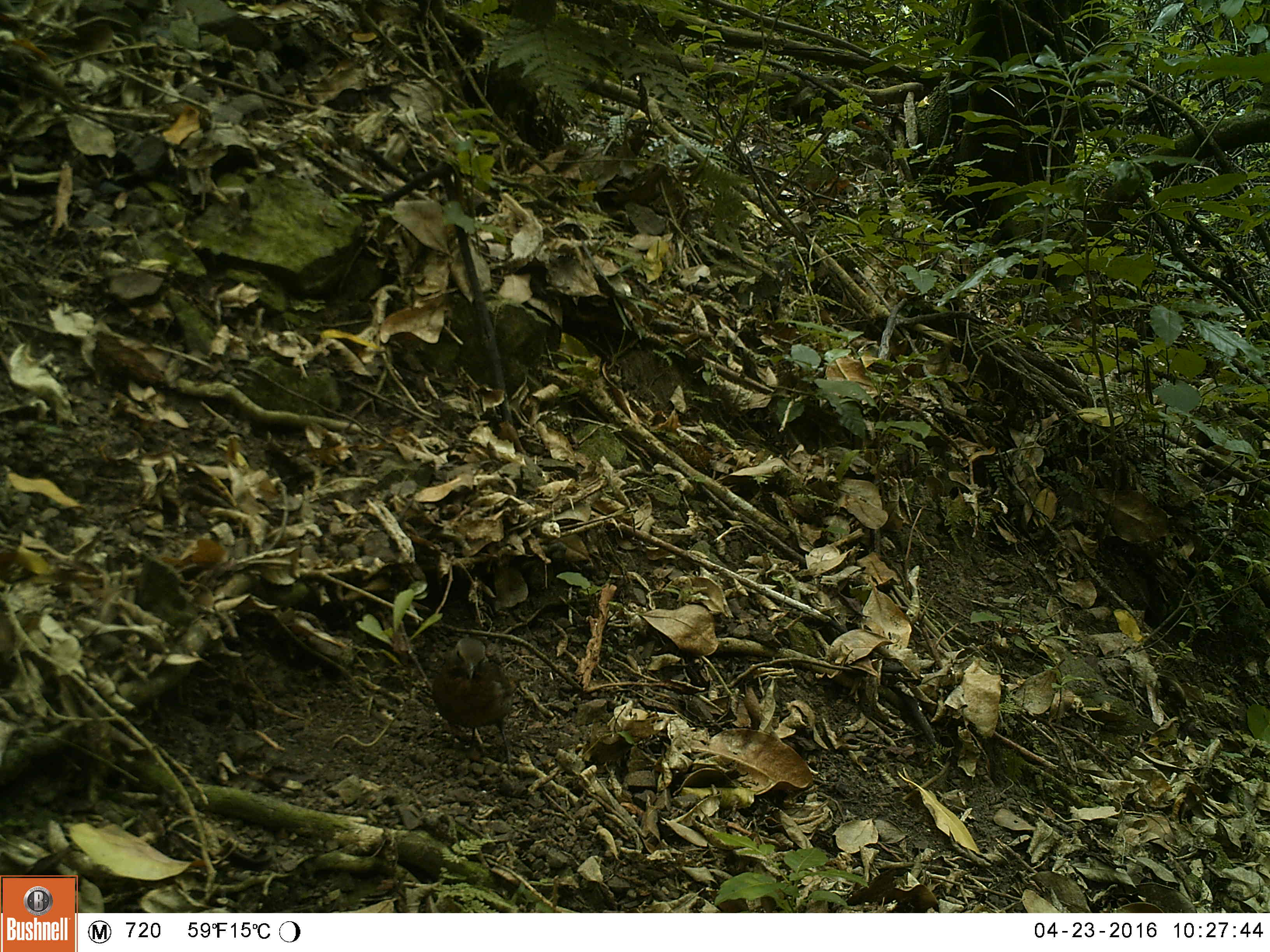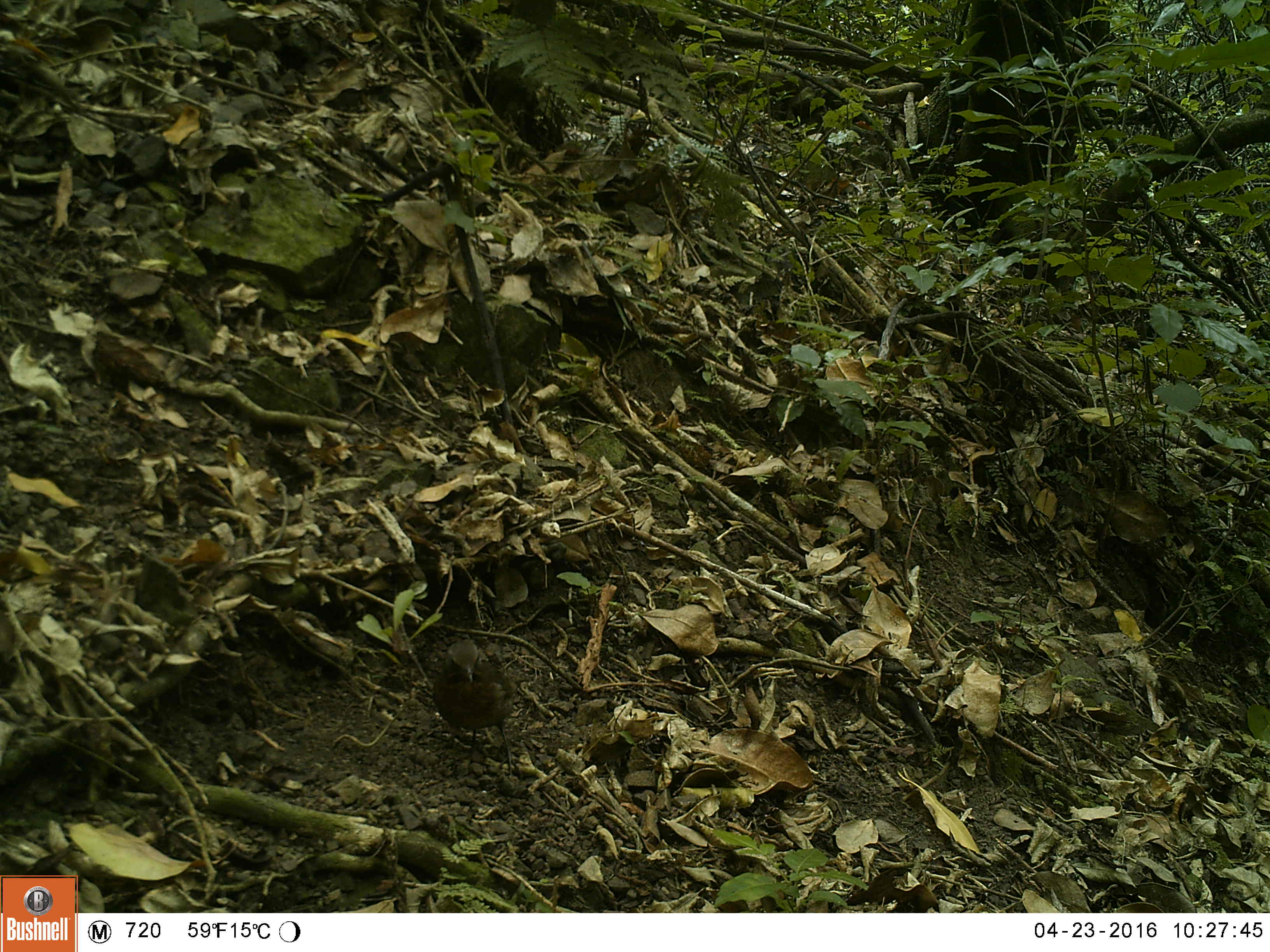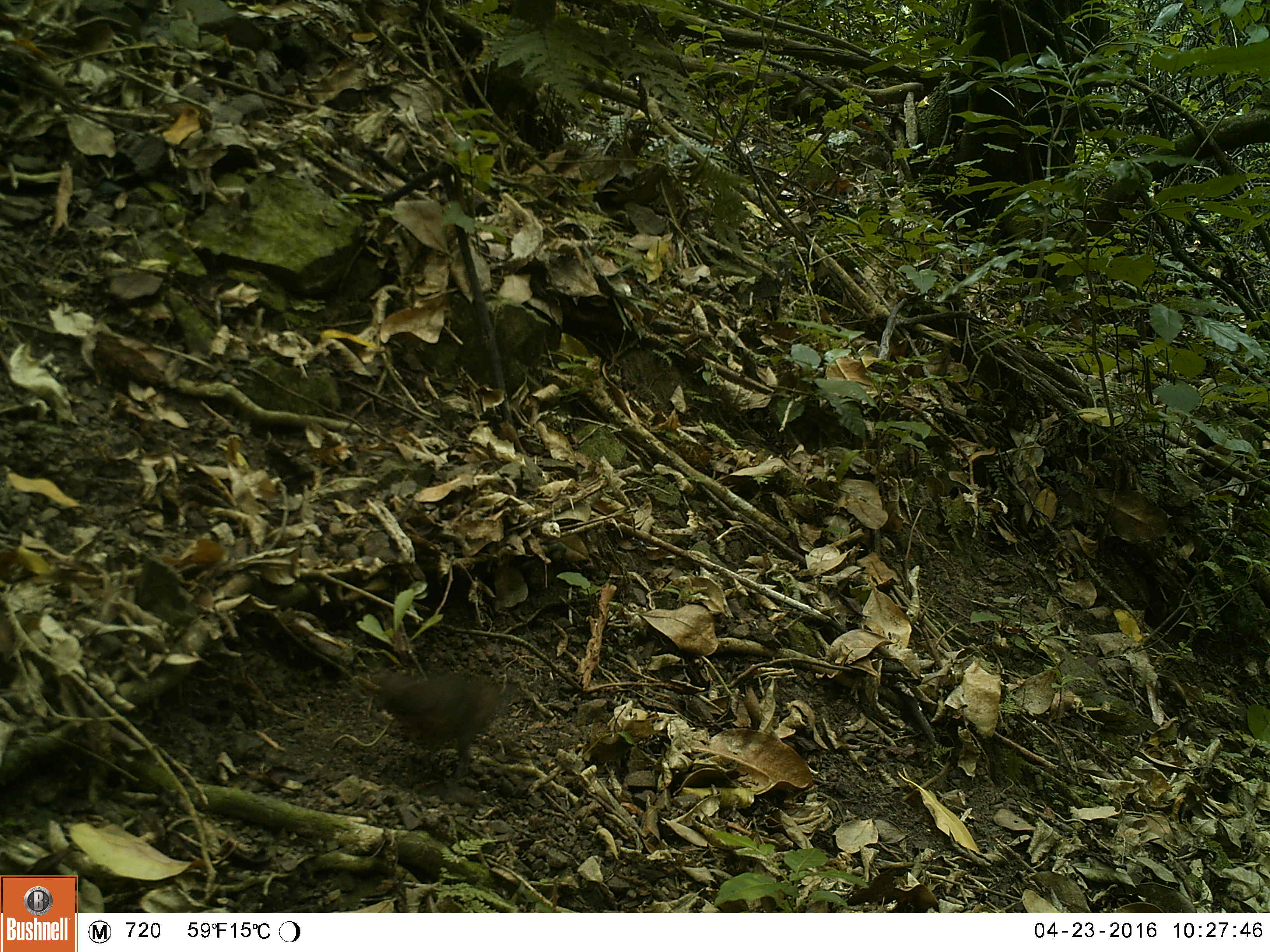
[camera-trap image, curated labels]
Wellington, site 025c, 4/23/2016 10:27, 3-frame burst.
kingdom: Animalia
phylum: Chordata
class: Aves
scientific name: Aves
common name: bird